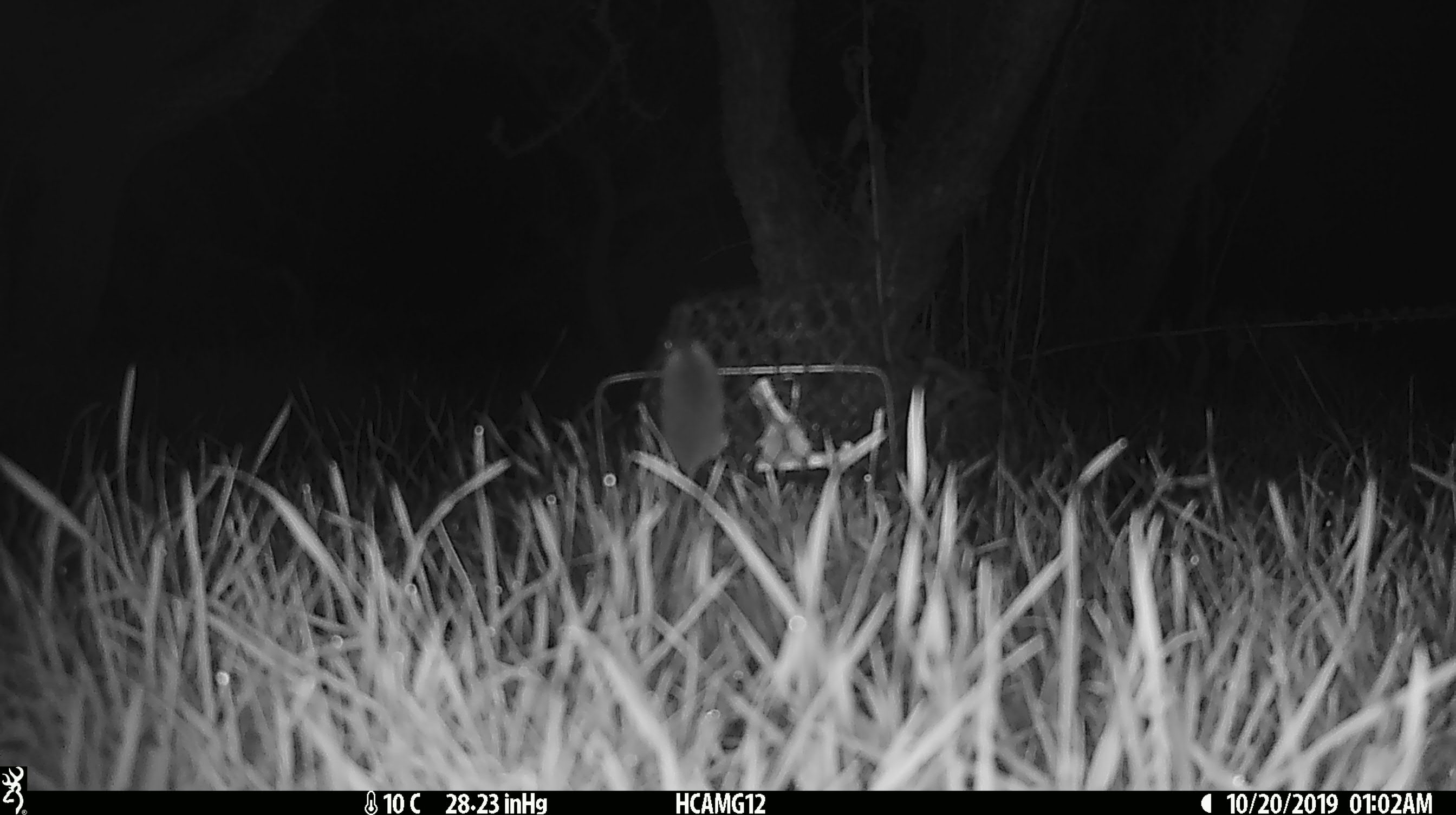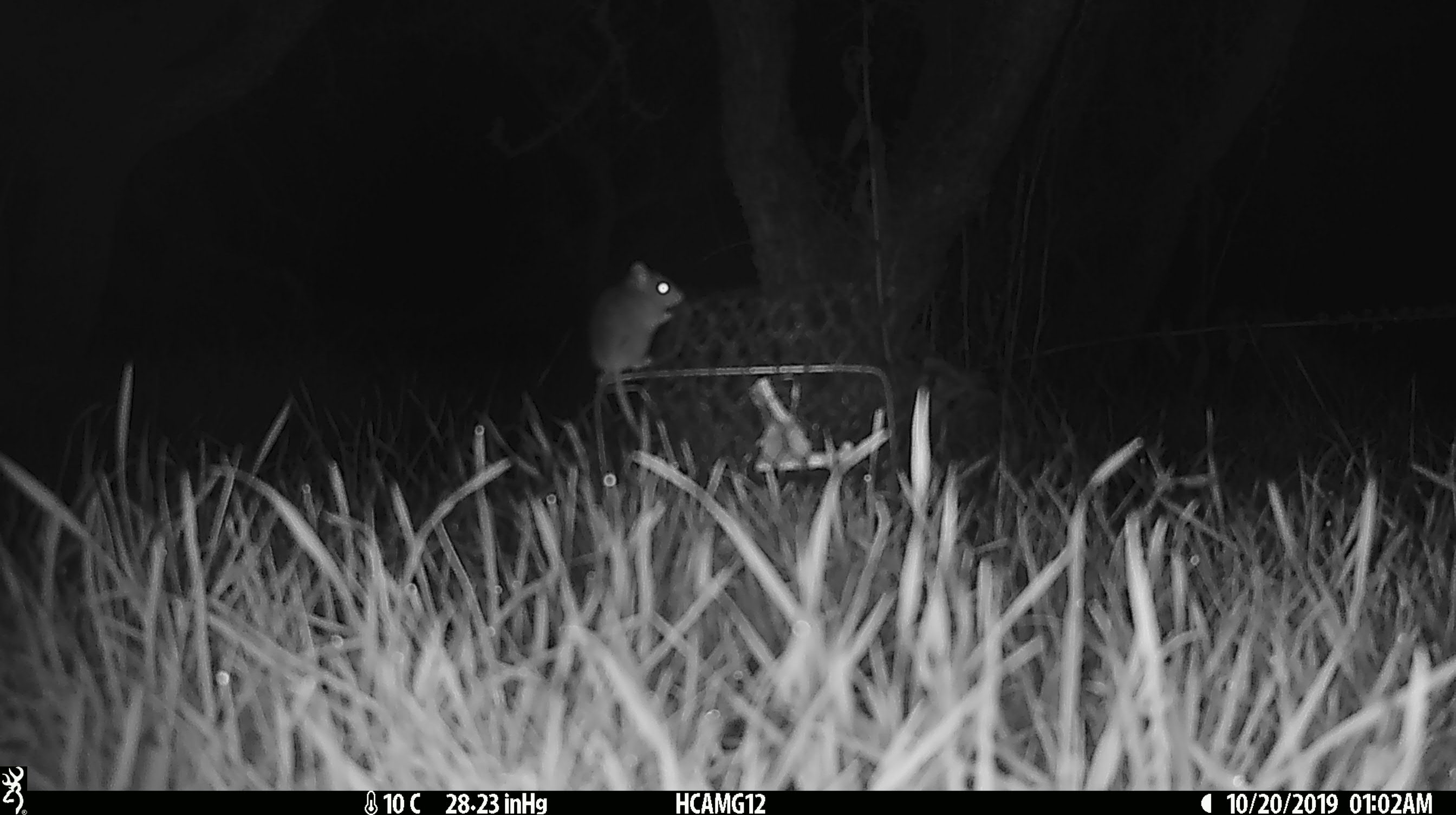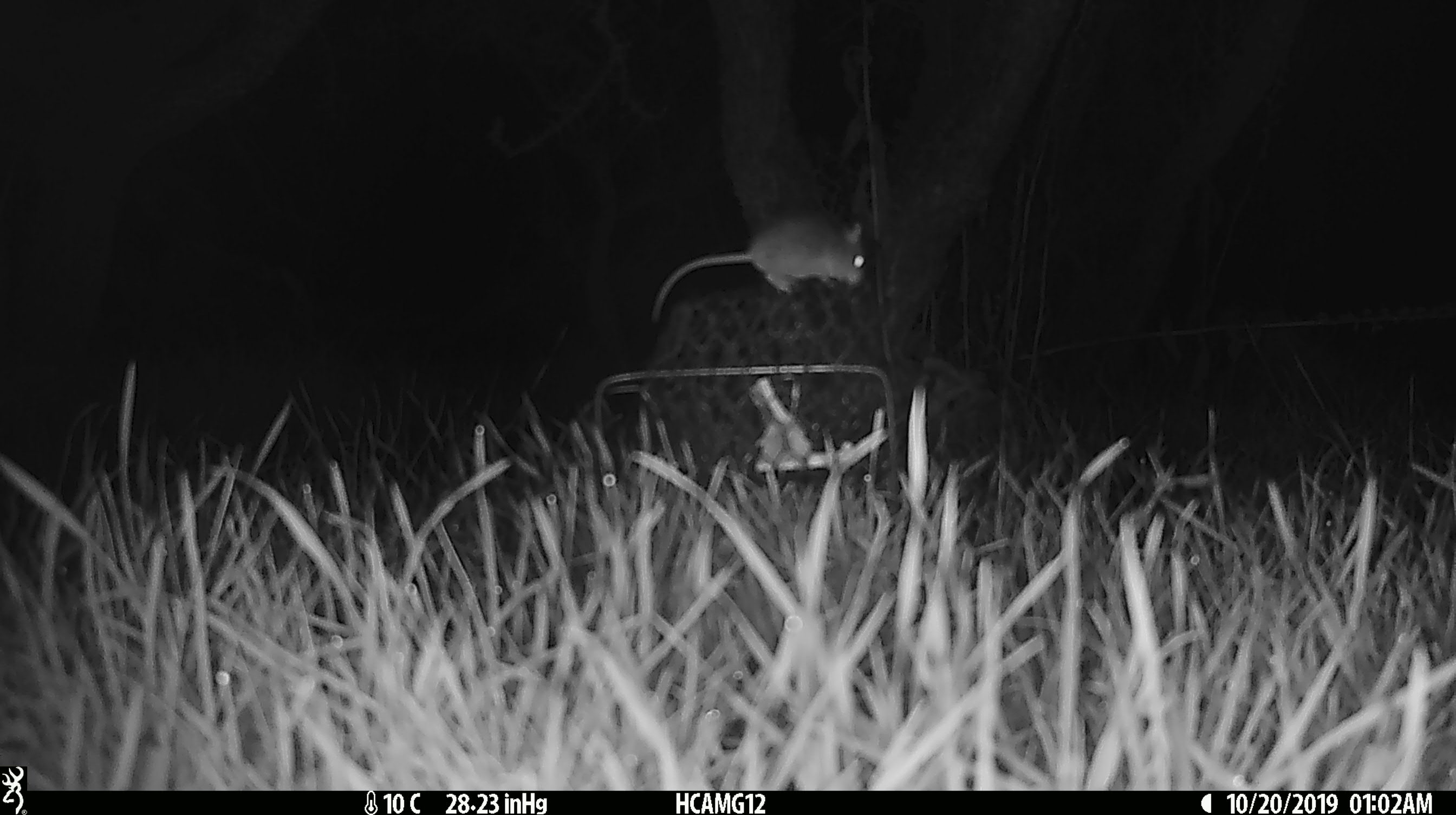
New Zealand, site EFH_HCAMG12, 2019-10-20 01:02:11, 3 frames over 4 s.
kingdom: Animalia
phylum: Chordata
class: Mammalia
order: Rodentia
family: Muridae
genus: Mus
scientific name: Mus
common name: mouse